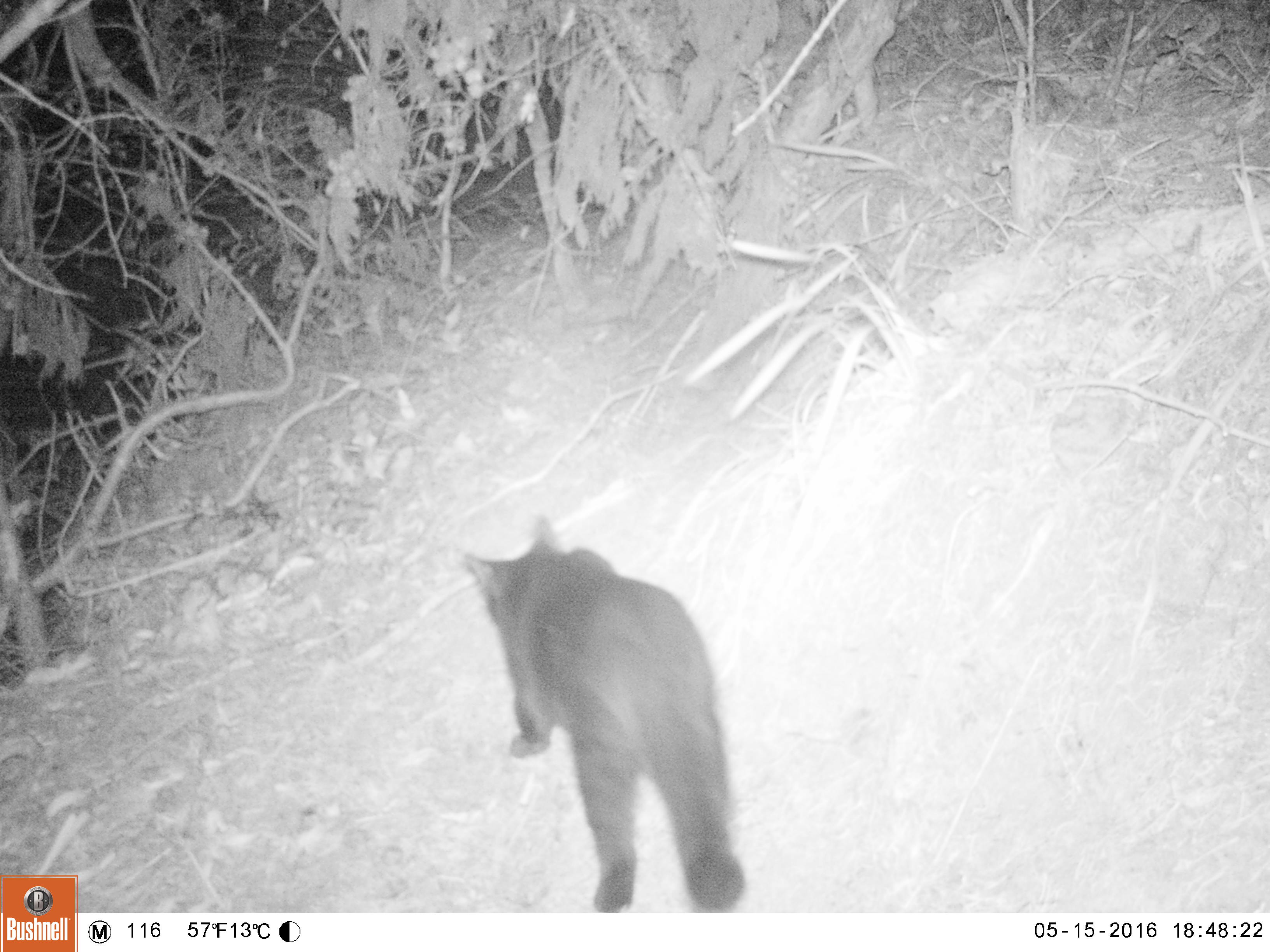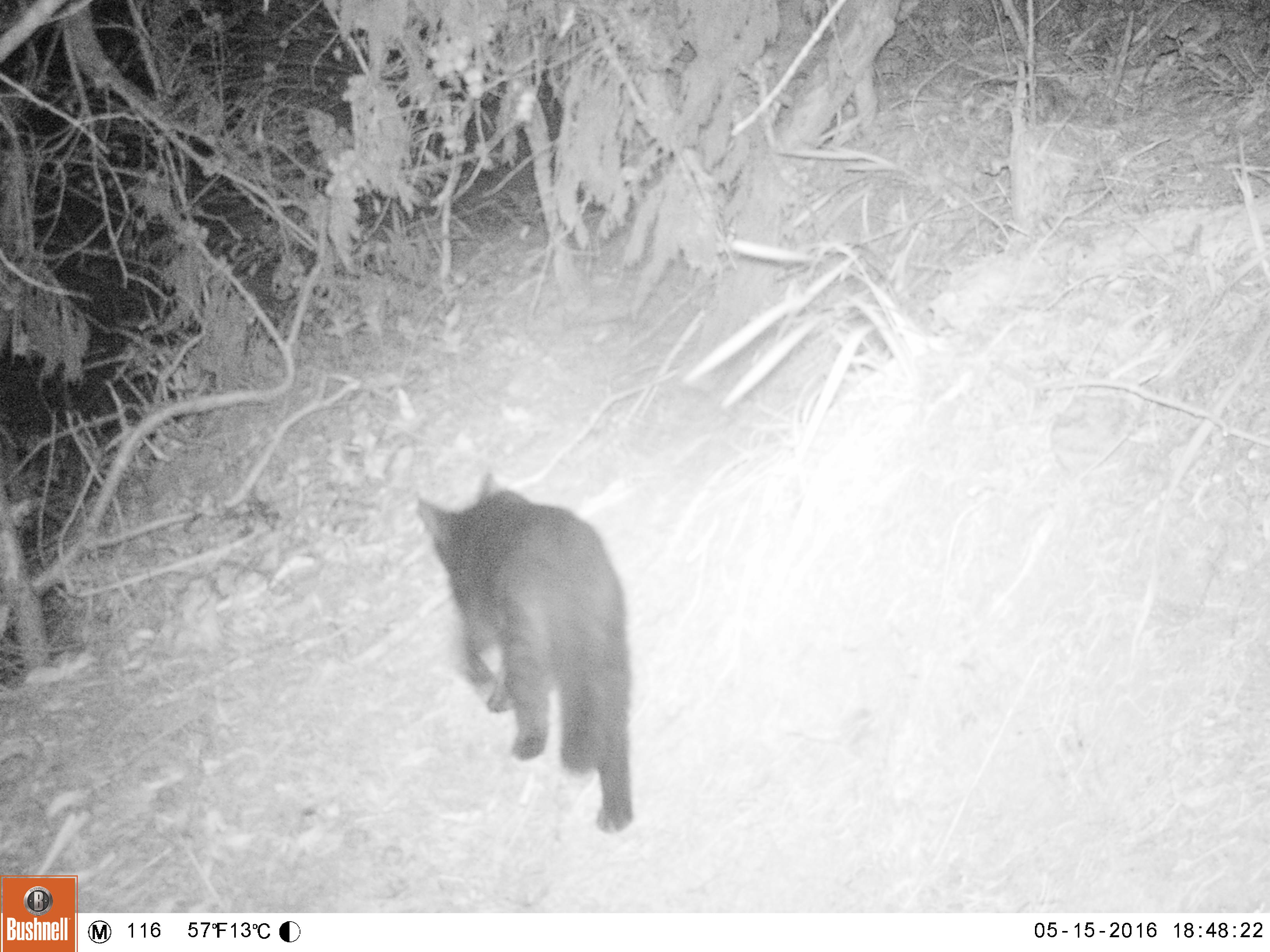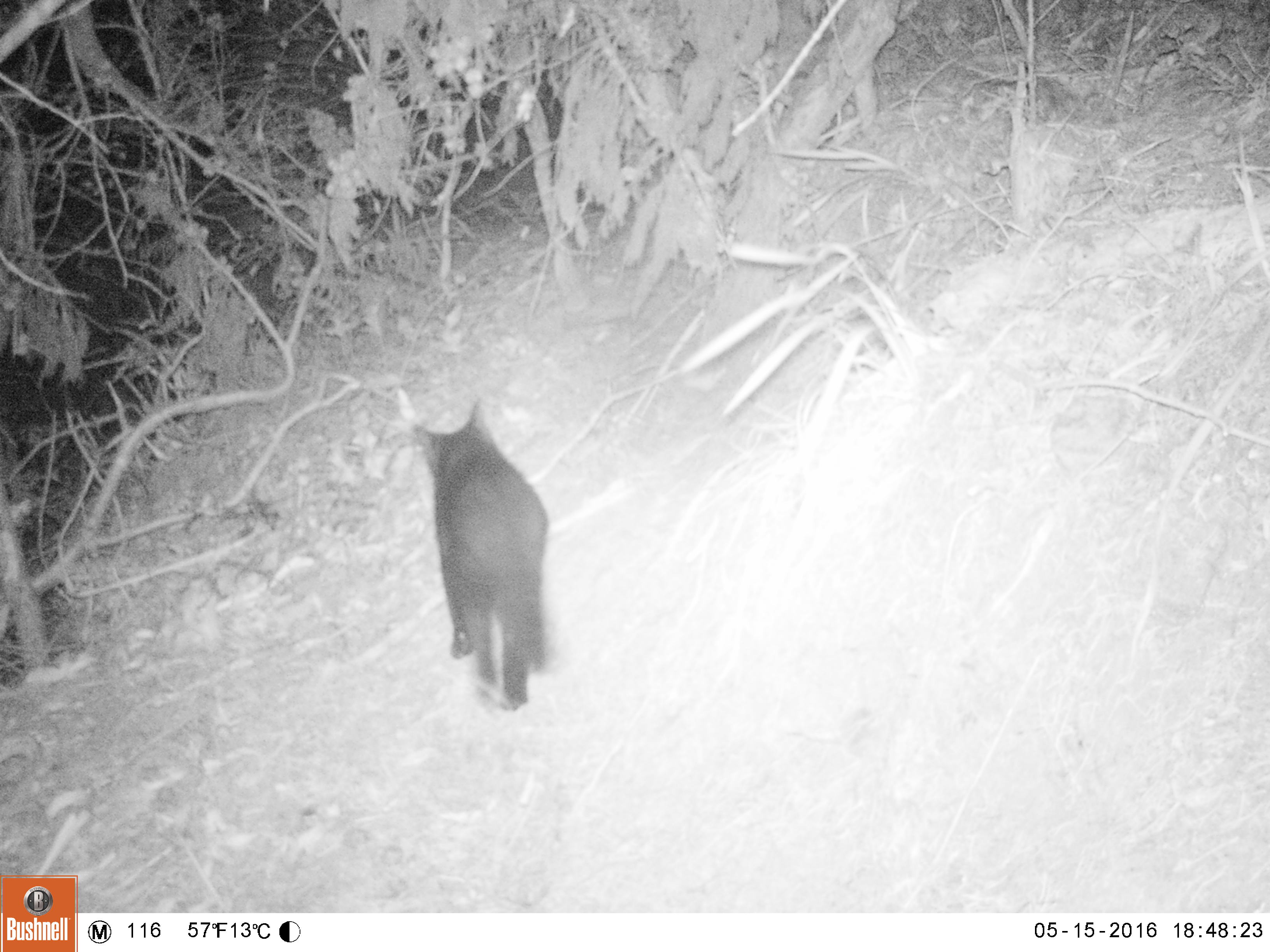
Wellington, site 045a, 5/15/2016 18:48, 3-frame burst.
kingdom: Animalia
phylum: Chordata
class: Mammalia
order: Carnivora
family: Felidae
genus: Felis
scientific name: Felis catus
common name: cat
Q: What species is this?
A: Cat (Felis catus).